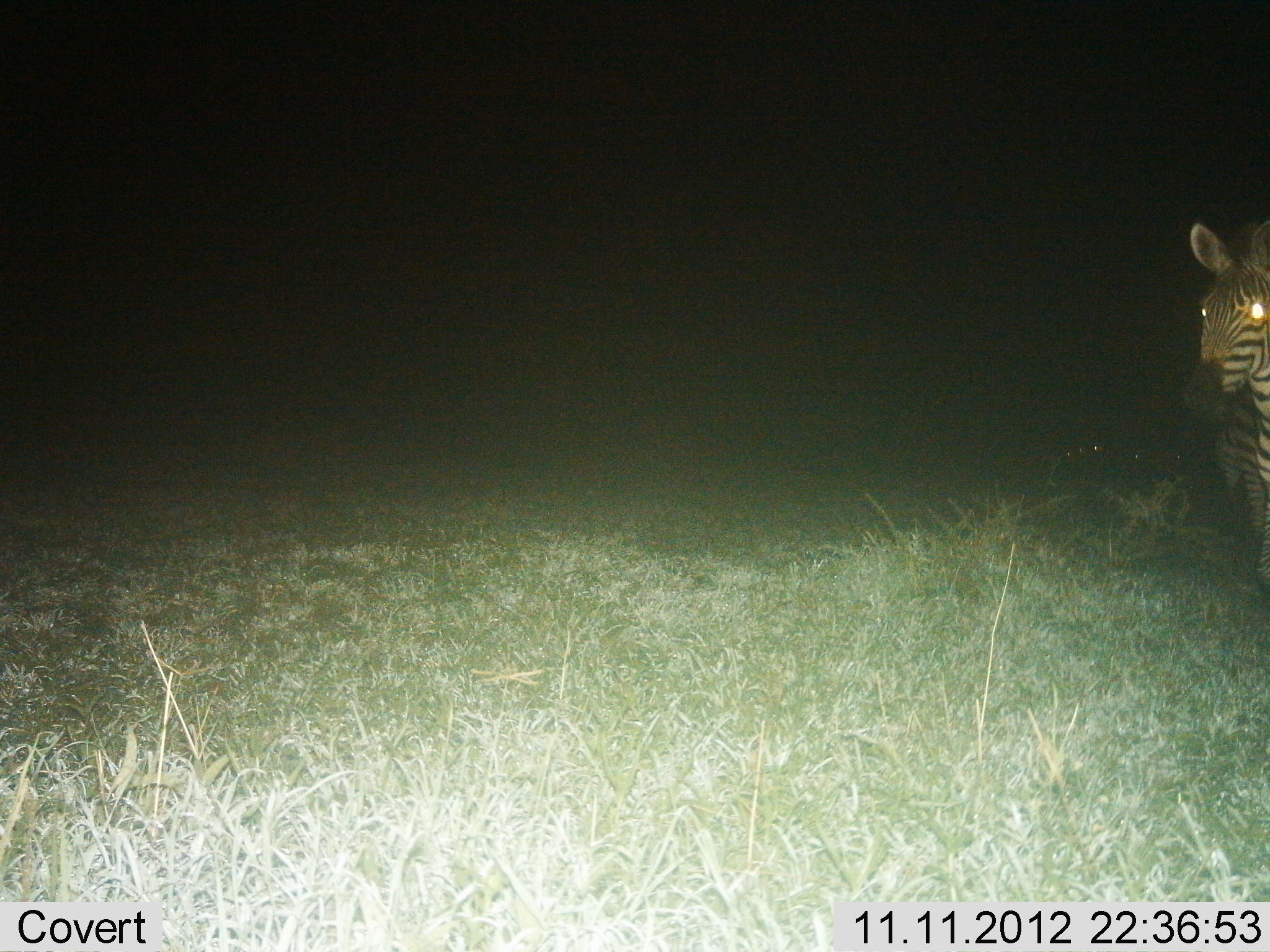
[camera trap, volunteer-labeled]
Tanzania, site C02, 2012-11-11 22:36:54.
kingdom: Animalia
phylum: Chordata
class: Mammalia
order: Perissodactyla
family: Equidae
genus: Equus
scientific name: Equus quagga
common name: plains zebra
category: zebra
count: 1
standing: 90%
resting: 0%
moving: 10%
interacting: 0%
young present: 0%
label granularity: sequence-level